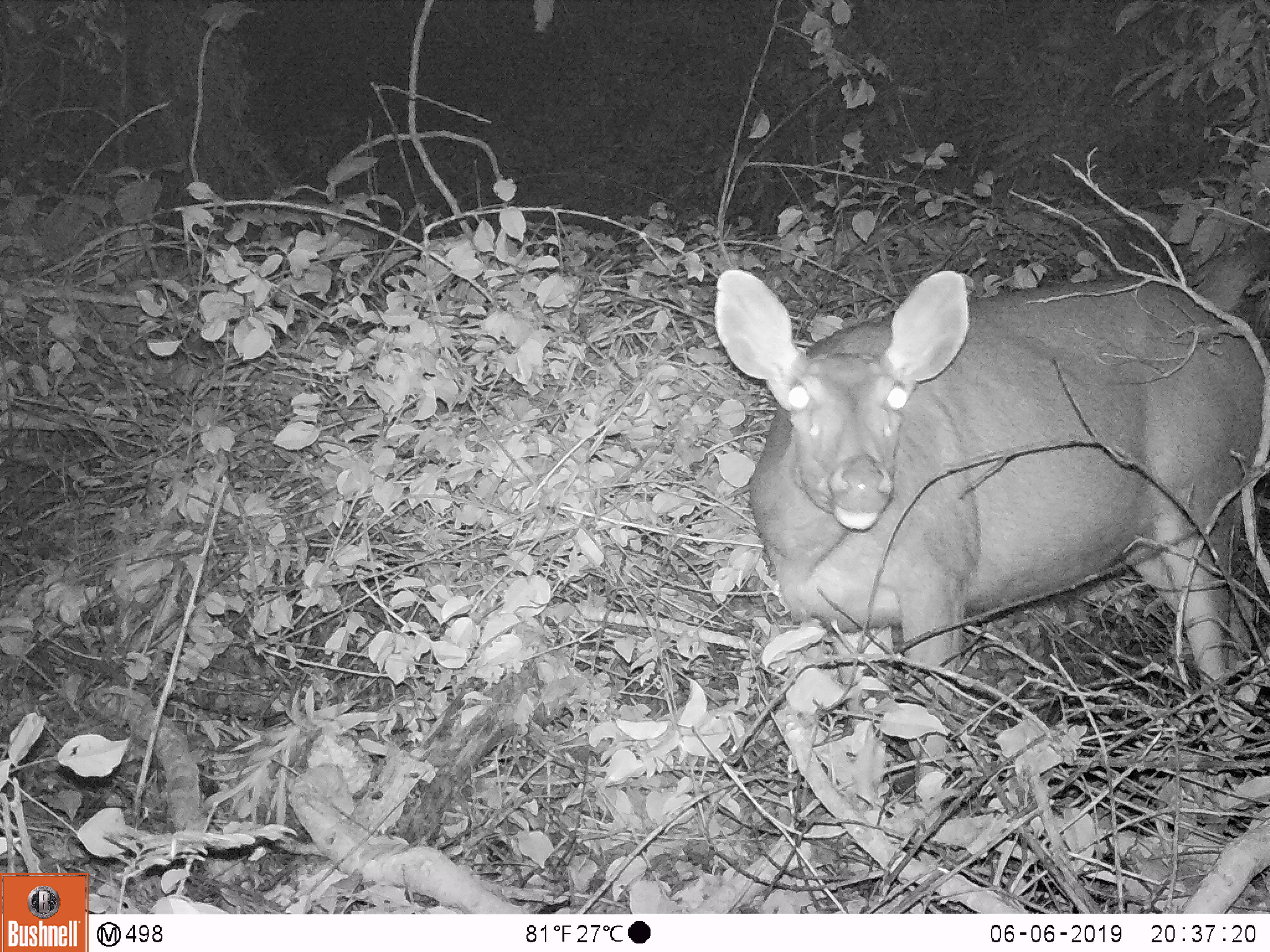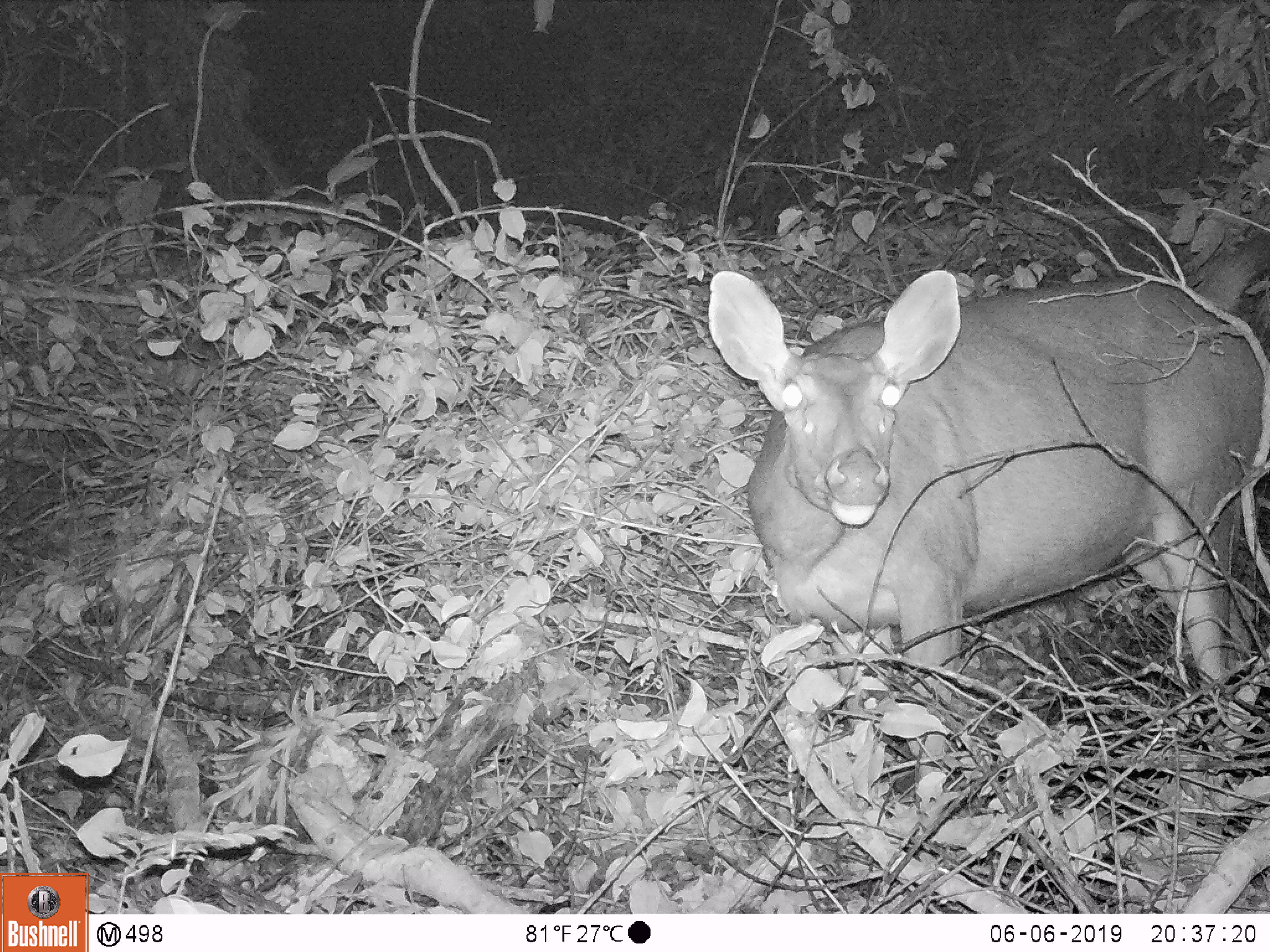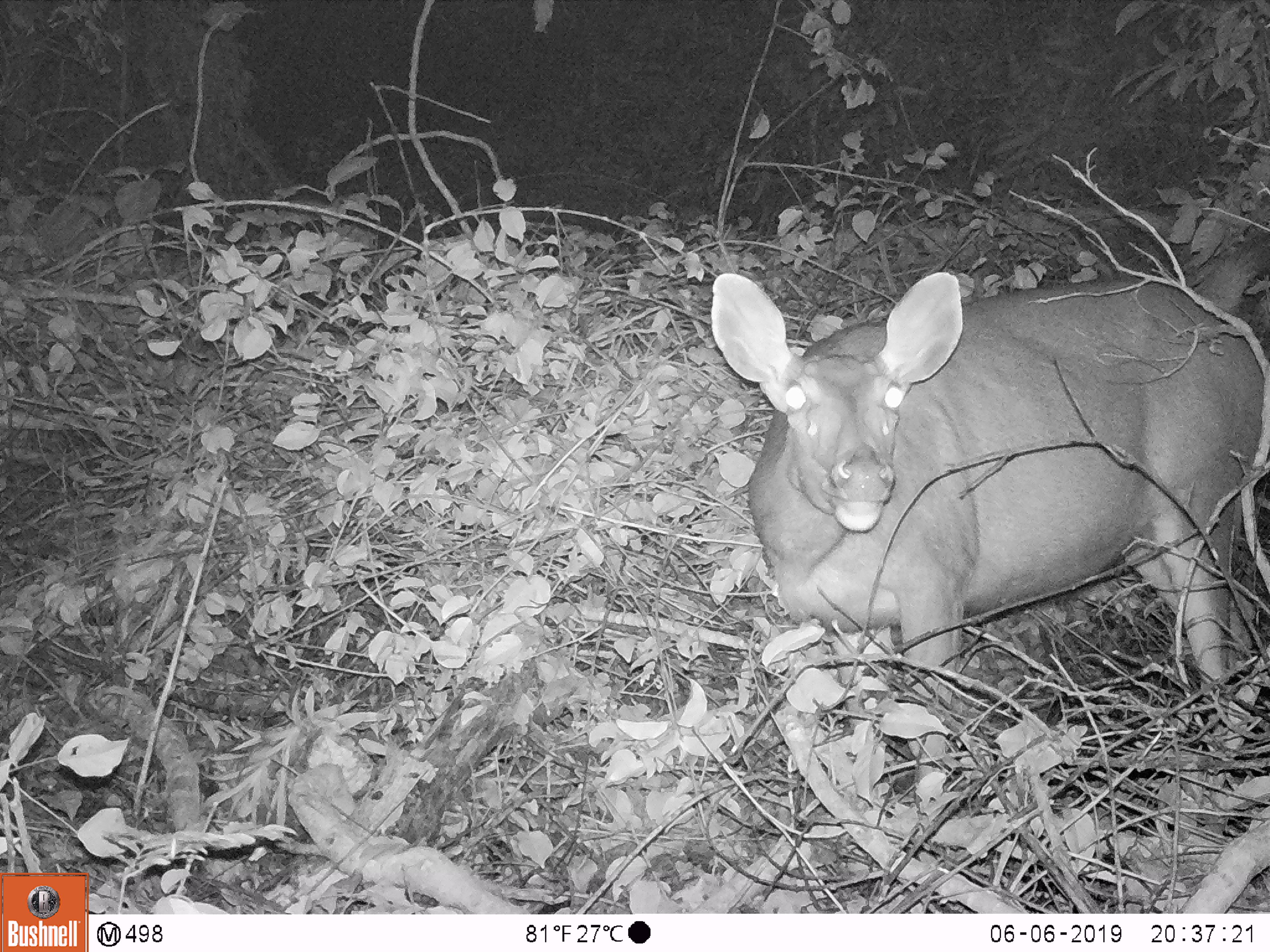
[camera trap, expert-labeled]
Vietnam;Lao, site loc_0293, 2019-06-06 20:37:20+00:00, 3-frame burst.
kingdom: Animalia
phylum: Chordata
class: Mammalia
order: Artiodactyla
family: Cervidae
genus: Rusa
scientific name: Rusa unicolor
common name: sambar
Sambar (Rusa unicolor). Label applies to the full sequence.